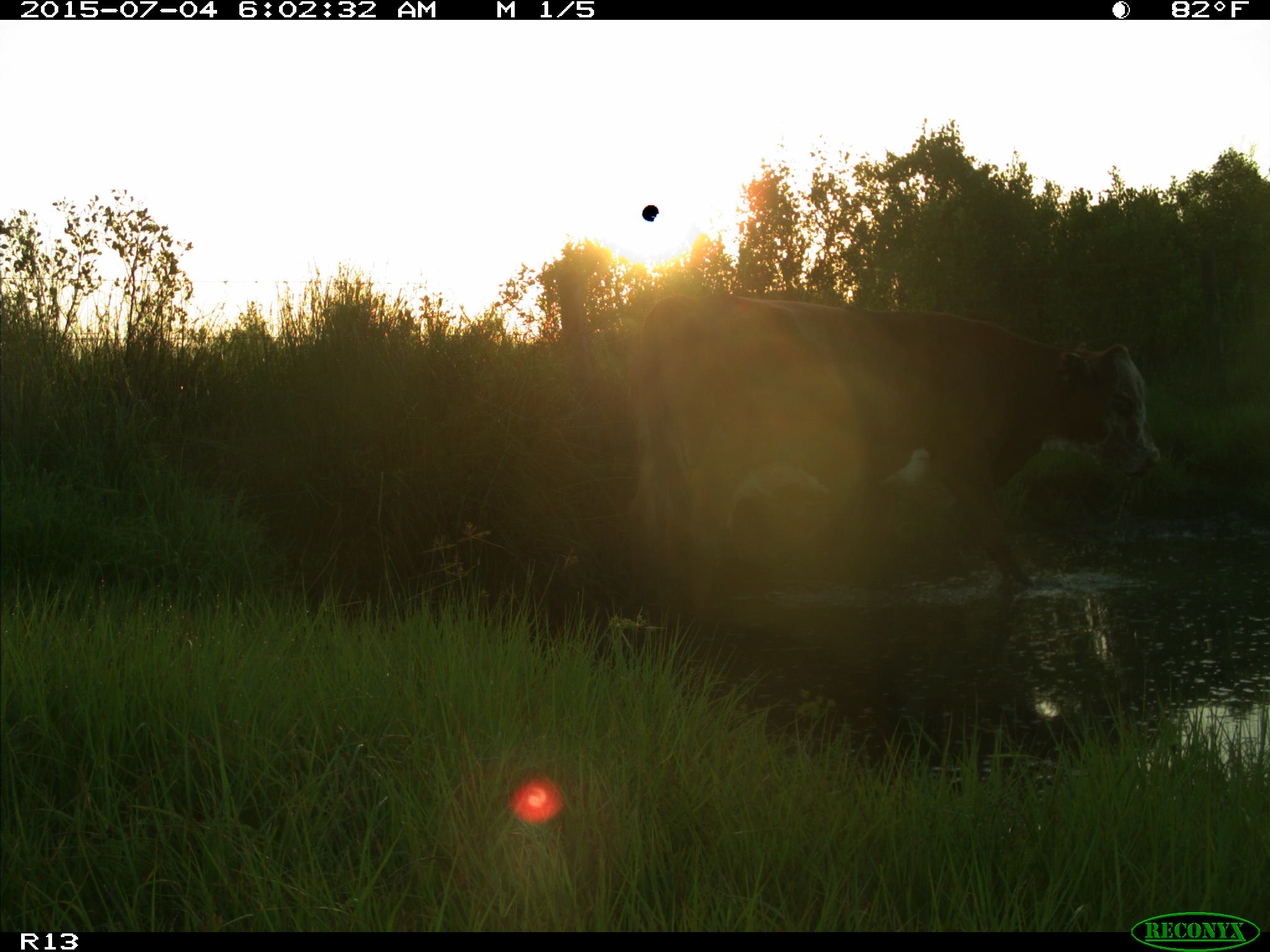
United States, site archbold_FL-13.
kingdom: Animalia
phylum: Chordata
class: Mammalia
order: Artiodactyla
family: Bovidae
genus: Bos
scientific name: Bos taurus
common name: domestic cow